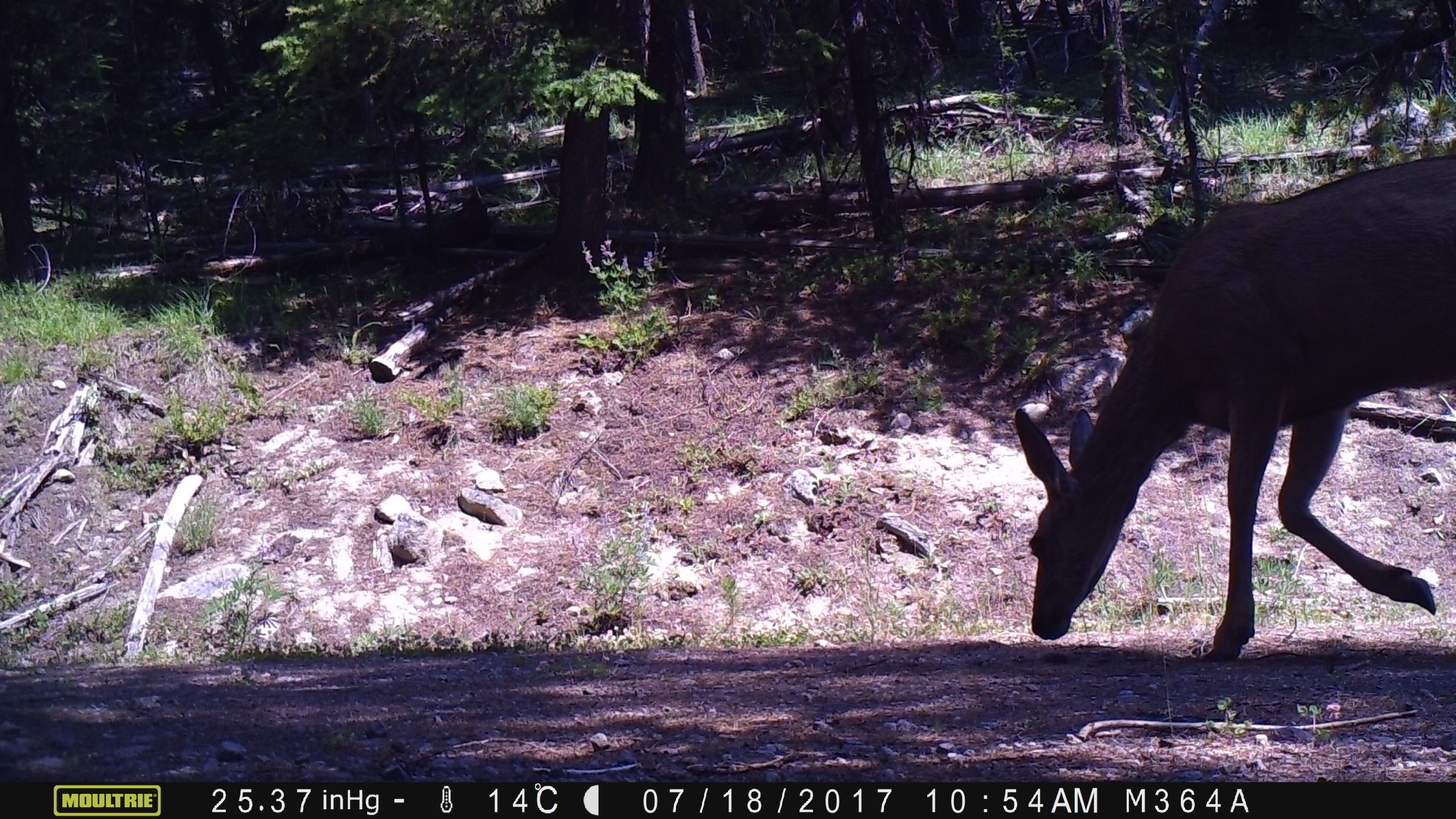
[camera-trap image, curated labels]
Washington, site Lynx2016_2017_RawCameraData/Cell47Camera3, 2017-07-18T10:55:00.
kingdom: Animalia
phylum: Chordata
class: Mammalia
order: Artiodactyla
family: Cervidae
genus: Odocoileus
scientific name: Odocoileus hemionus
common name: mule deer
Odocoileus hemionus (mule deer). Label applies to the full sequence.